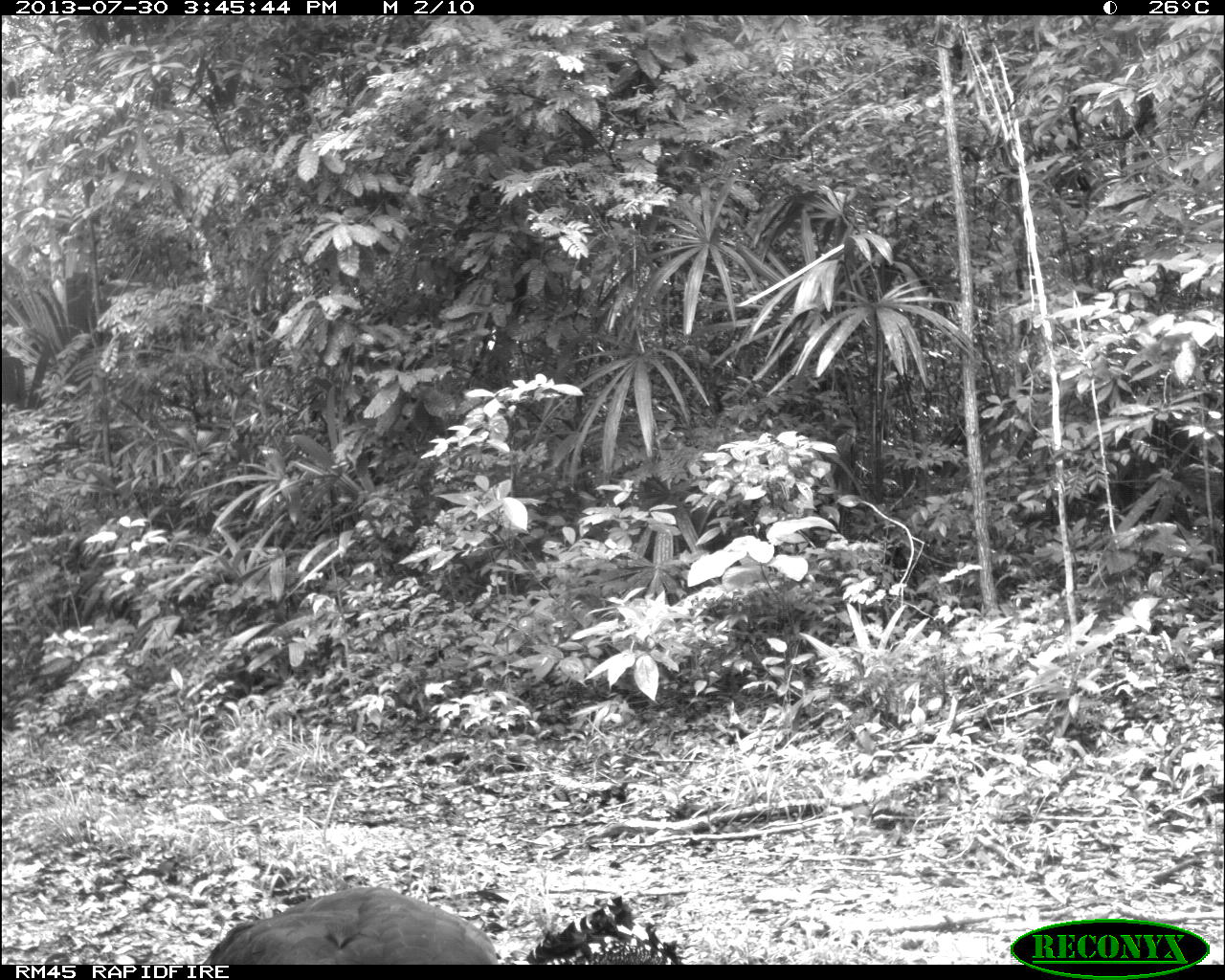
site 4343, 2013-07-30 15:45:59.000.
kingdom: Animalia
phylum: Chordata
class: Aves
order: Galliformes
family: Cracidae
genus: Crax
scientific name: Crax rubra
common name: great curassow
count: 2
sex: female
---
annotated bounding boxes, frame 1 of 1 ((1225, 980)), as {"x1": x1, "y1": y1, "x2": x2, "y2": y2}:
crax rubra: {"x1": 201, "y1": 885, "x2": 496, "y2": 965}